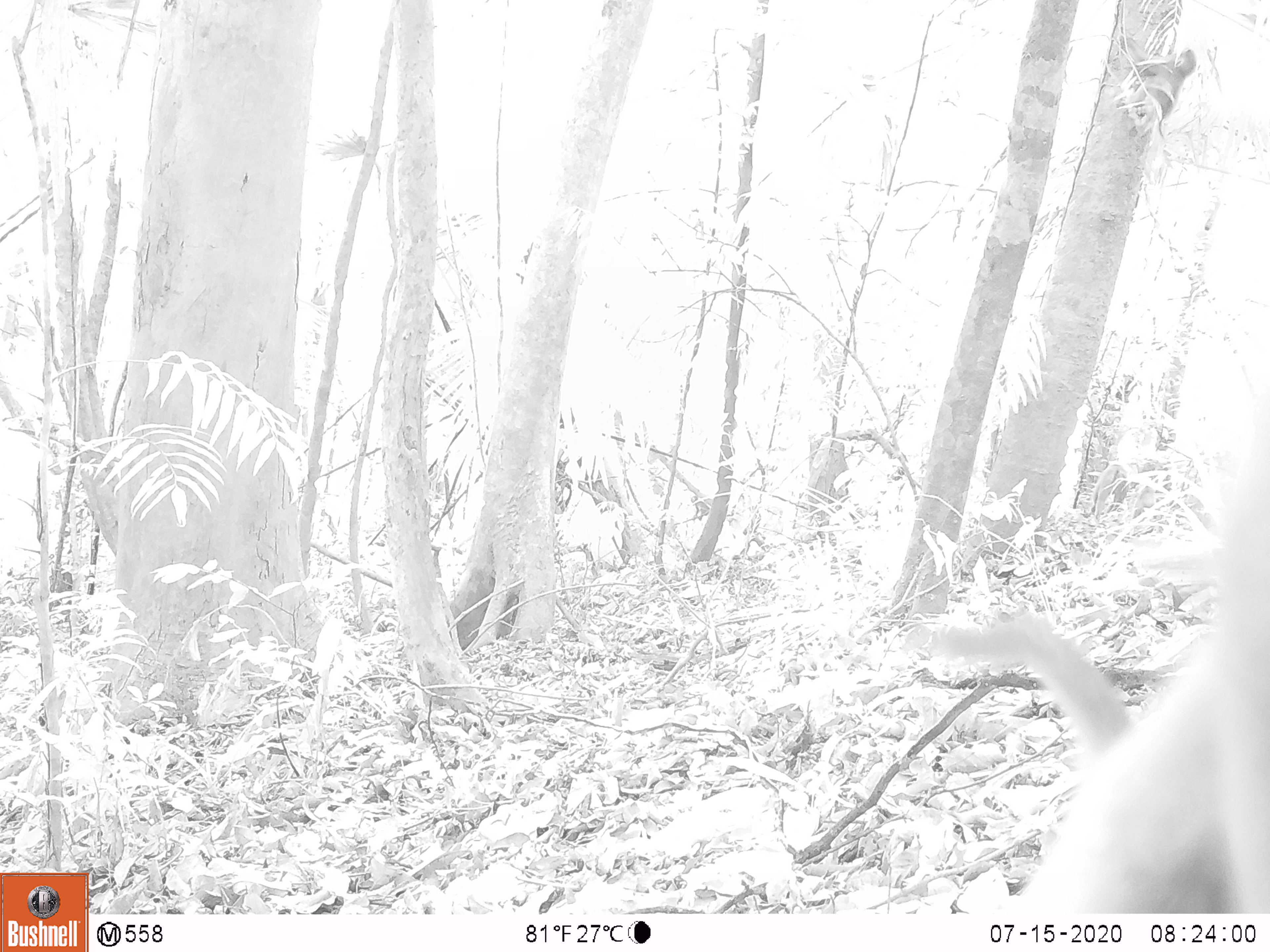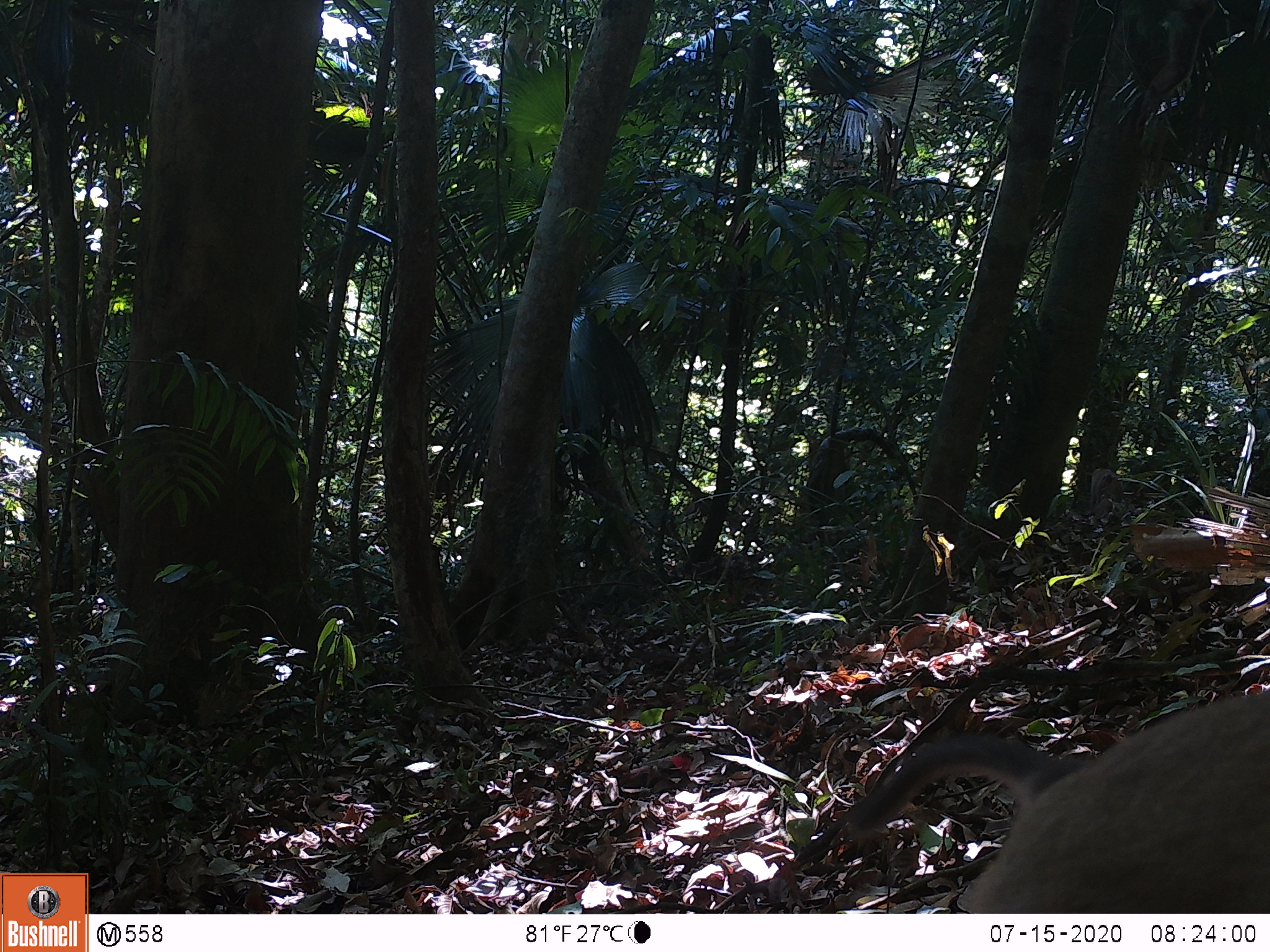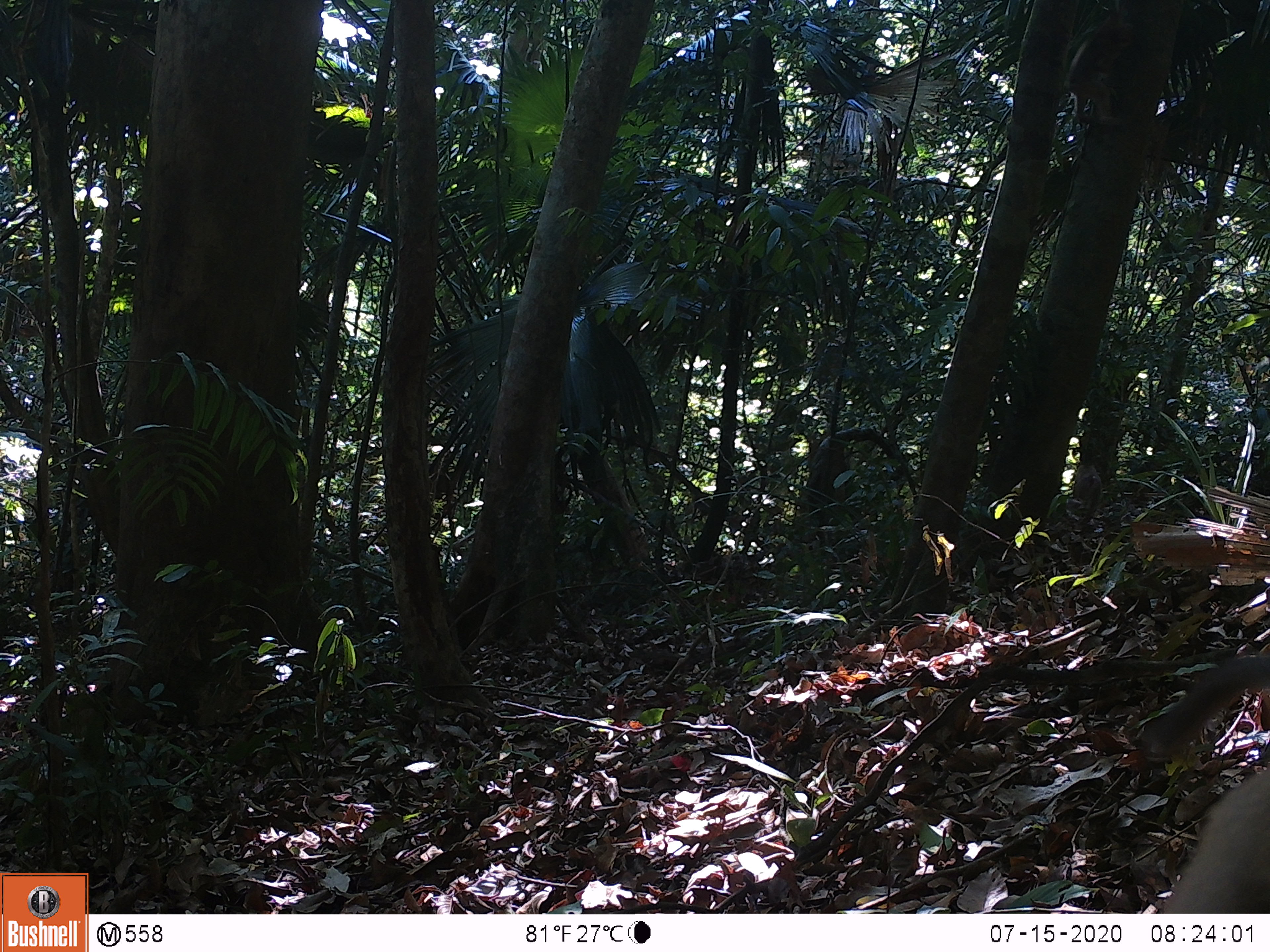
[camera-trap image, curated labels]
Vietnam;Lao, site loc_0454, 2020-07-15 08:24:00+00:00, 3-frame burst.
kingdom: Animalia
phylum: Chordata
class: Mammalia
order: Primates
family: Cercopithecidae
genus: Macaca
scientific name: Macaca nemestrina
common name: pig-tailed macaque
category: pig tailed macaque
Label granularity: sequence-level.